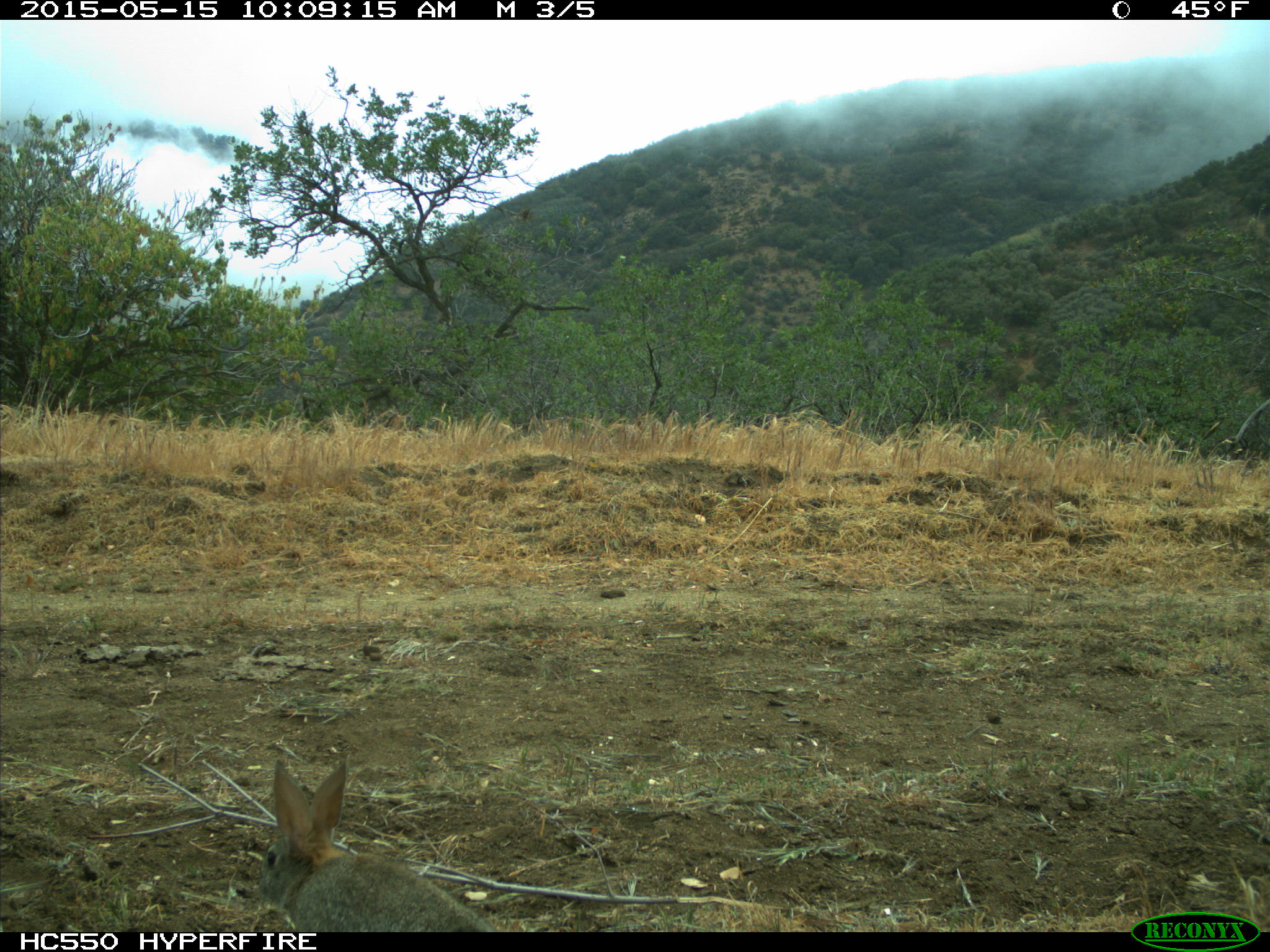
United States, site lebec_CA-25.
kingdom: Animalia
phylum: Chordata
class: Mammalia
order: Lagomorpha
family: Leporidae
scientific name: Leporidae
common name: rabbits and hares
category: unidentified rabbit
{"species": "unidentified rabbit (rabbits and hares) (Leporidae)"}